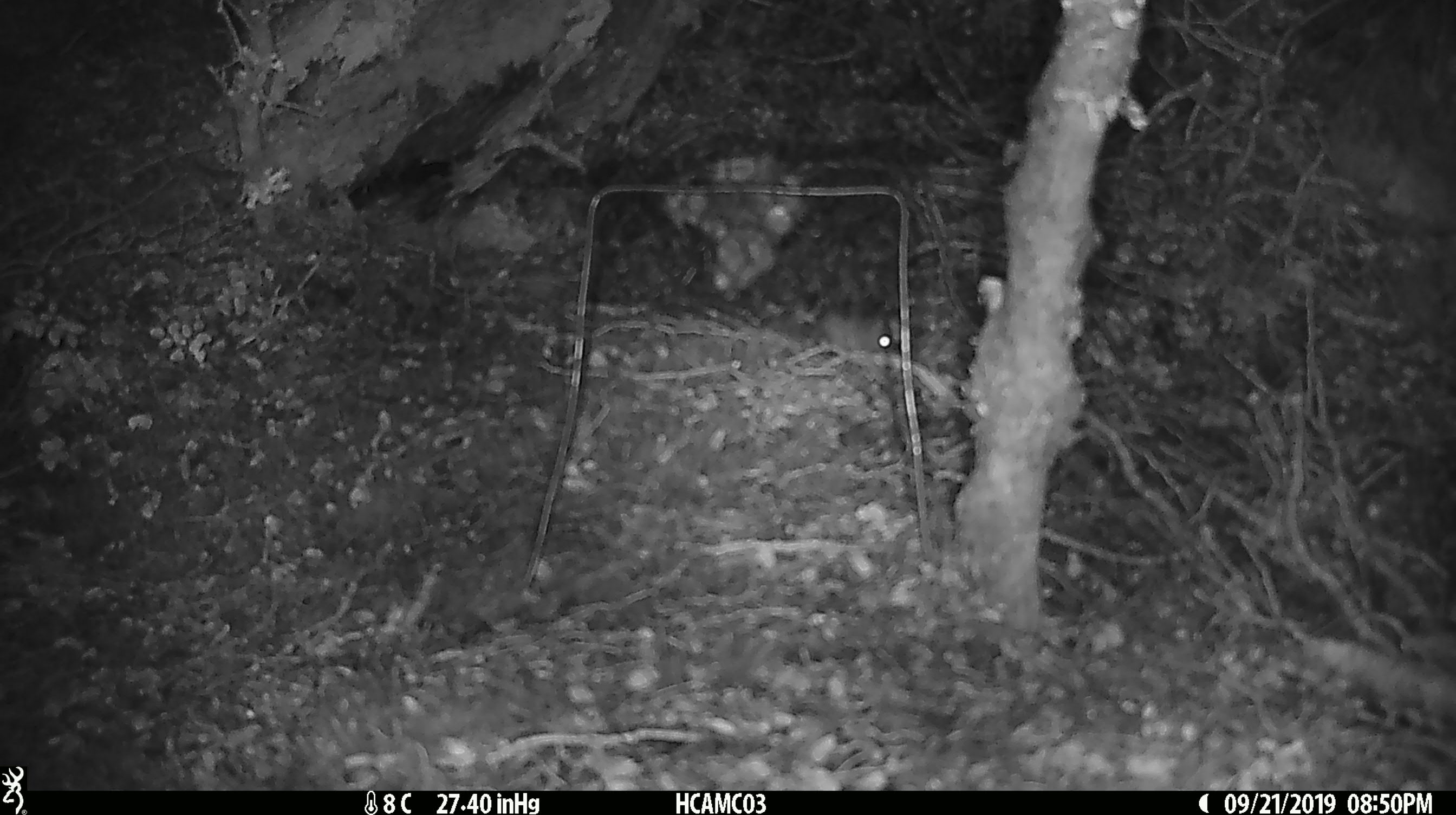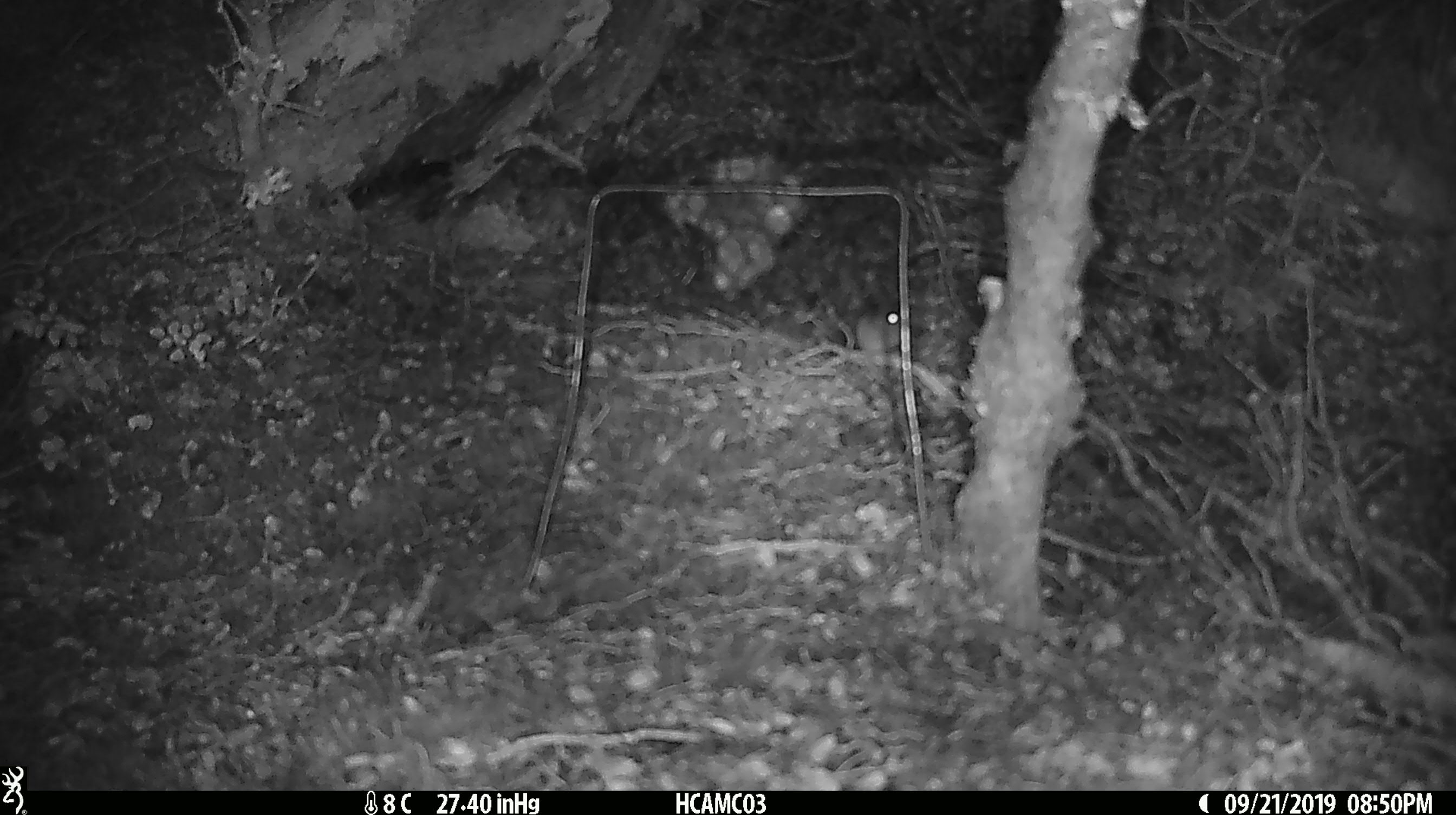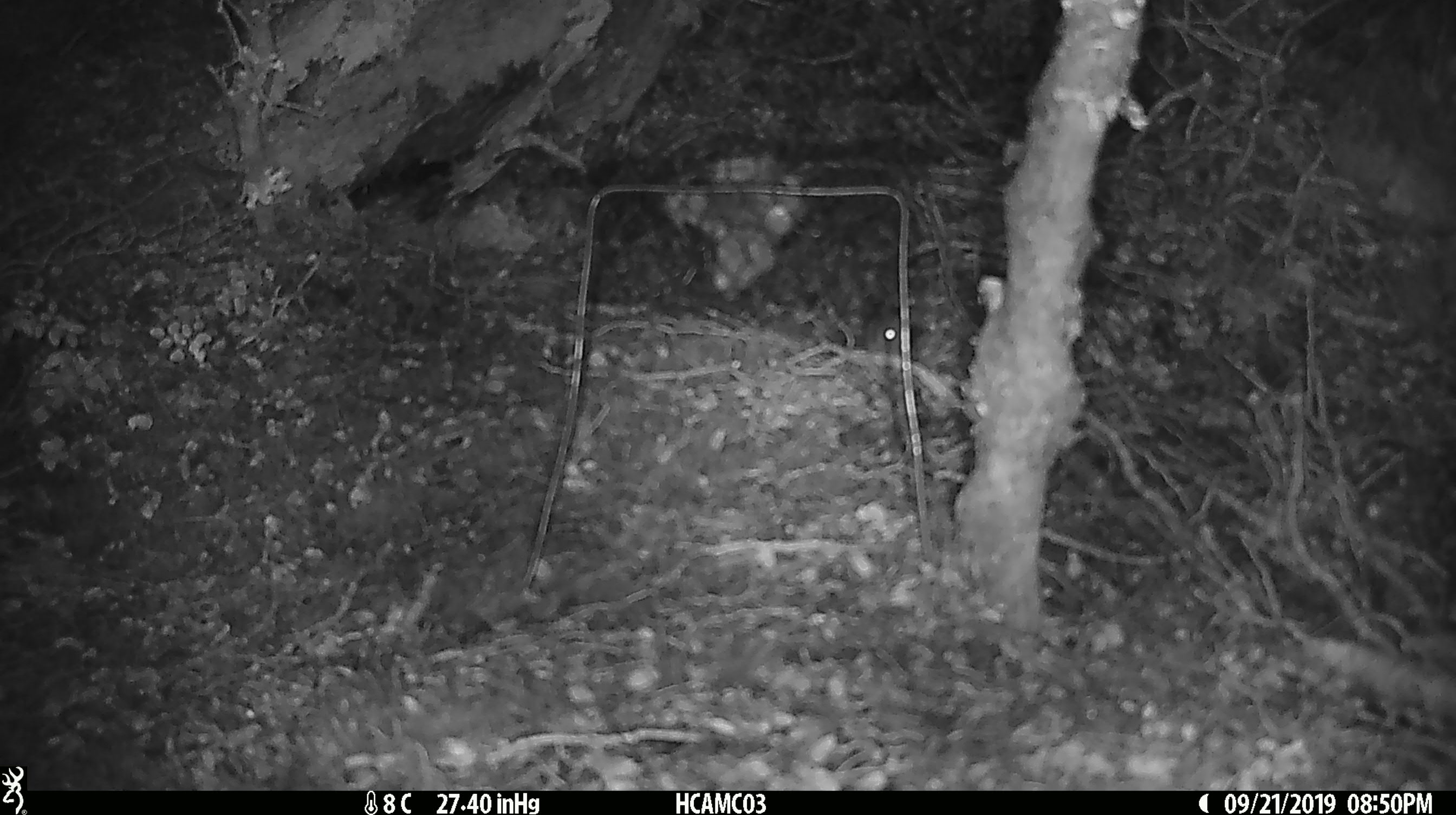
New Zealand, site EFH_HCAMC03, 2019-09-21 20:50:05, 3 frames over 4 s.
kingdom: Animalia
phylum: Chordata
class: Mammalia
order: Rodentia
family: Muridae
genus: Mus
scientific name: Mus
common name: mouse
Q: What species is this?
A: Mouse (Mus).